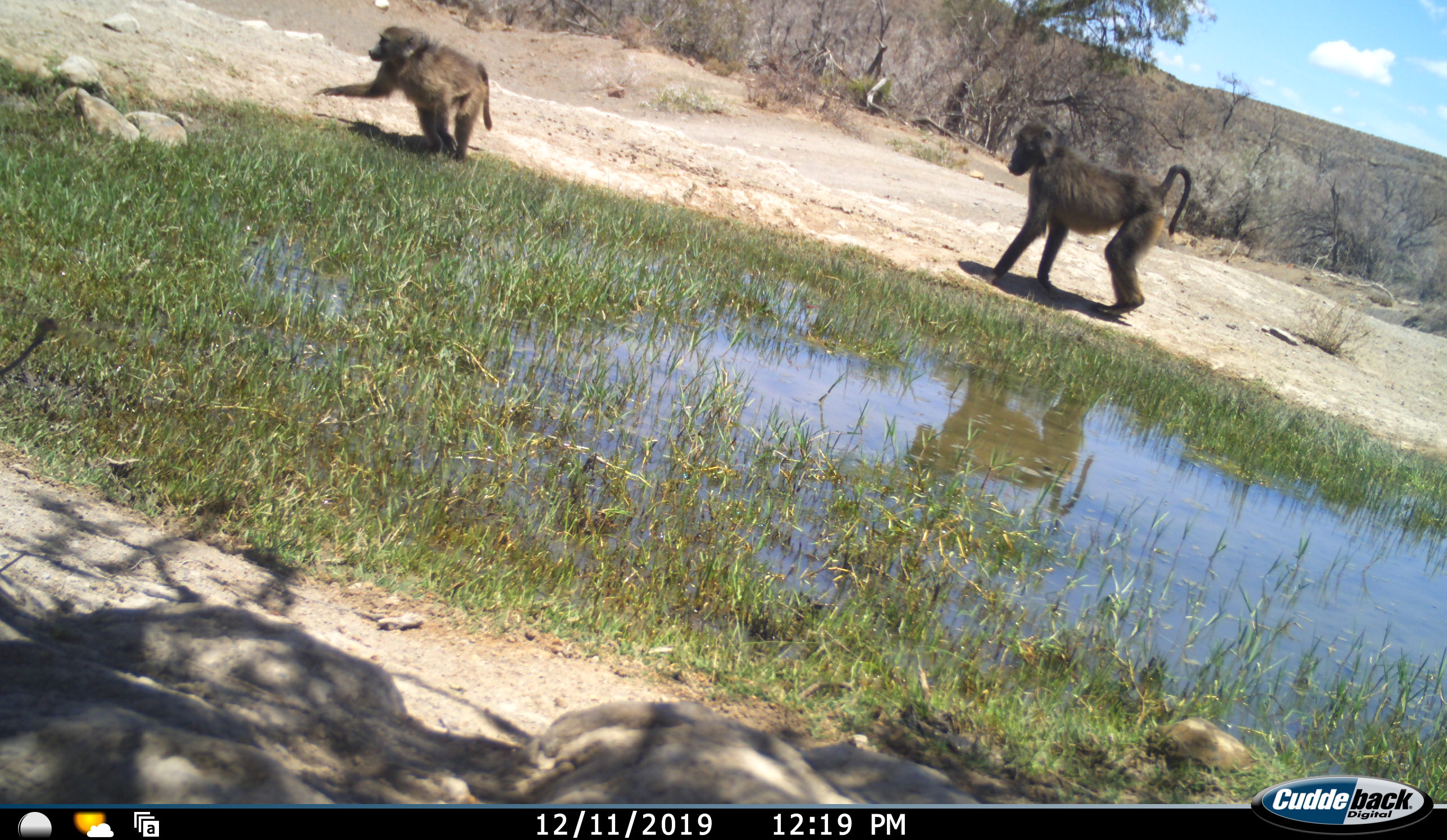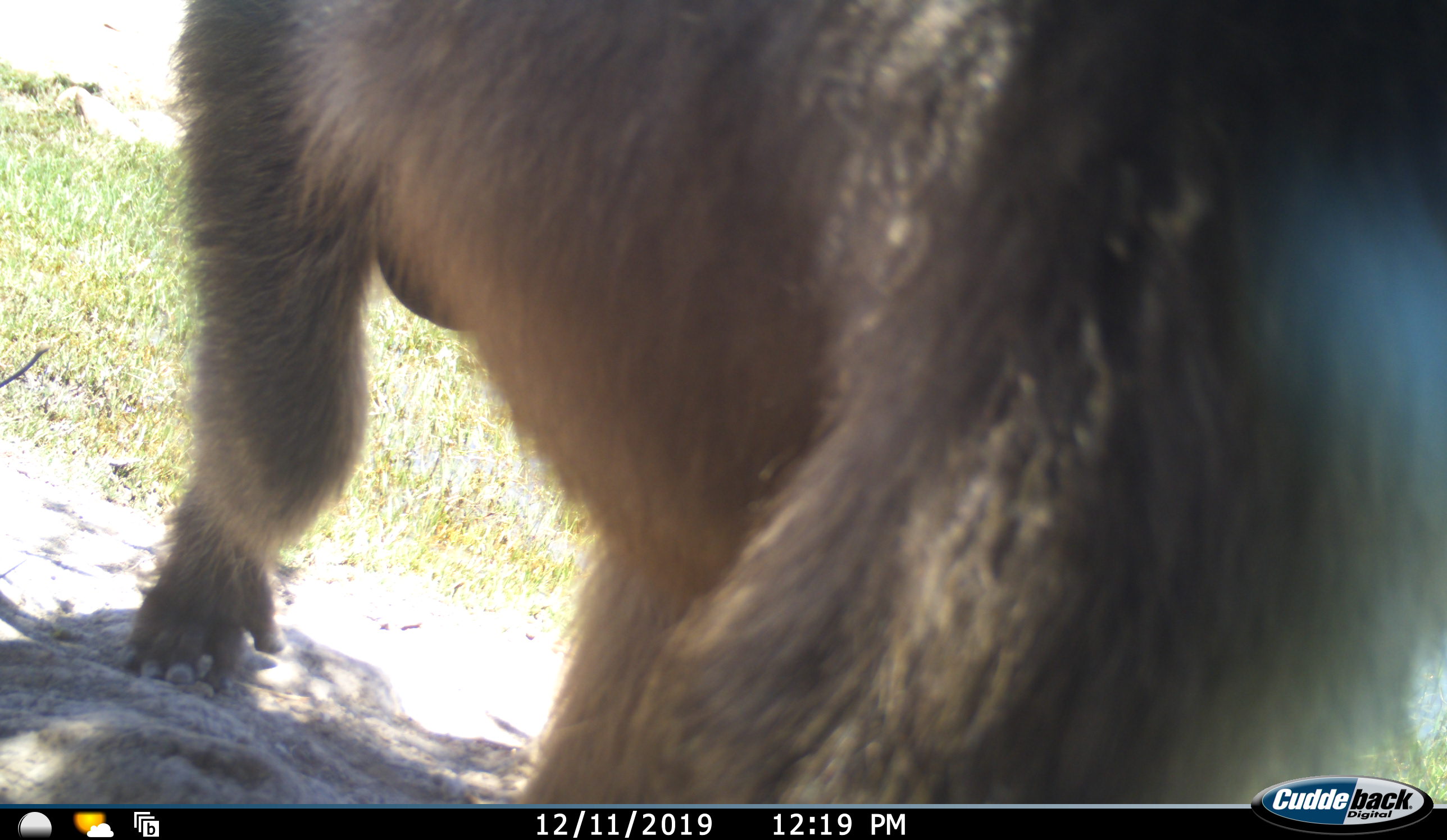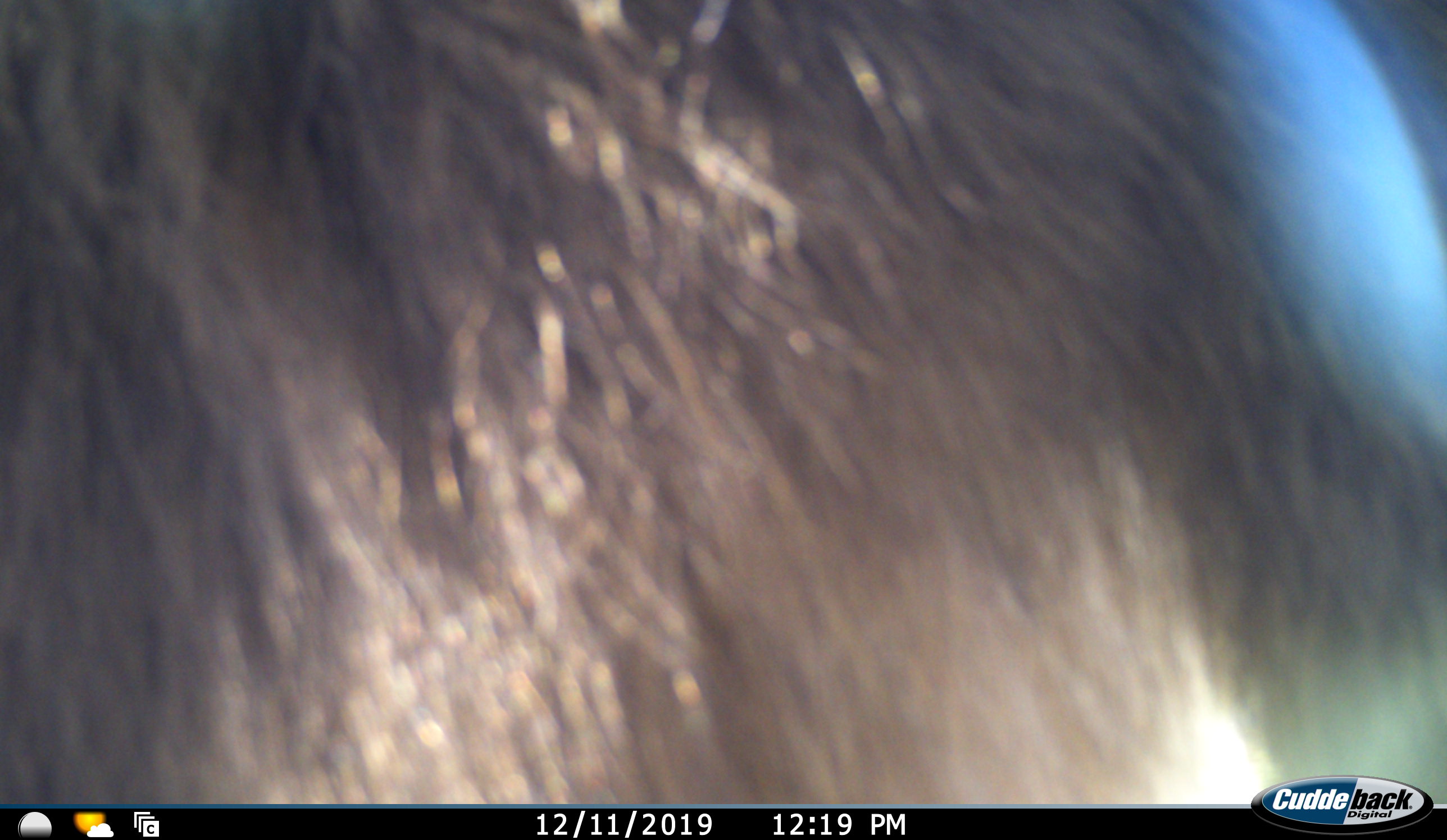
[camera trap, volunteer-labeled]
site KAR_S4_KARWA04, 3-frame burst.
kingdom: Animalia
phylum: Chordata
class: Mammalia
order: Primates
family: Cercopithecidae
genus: Papio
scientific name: Papio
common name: baboon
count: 3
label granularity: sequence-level